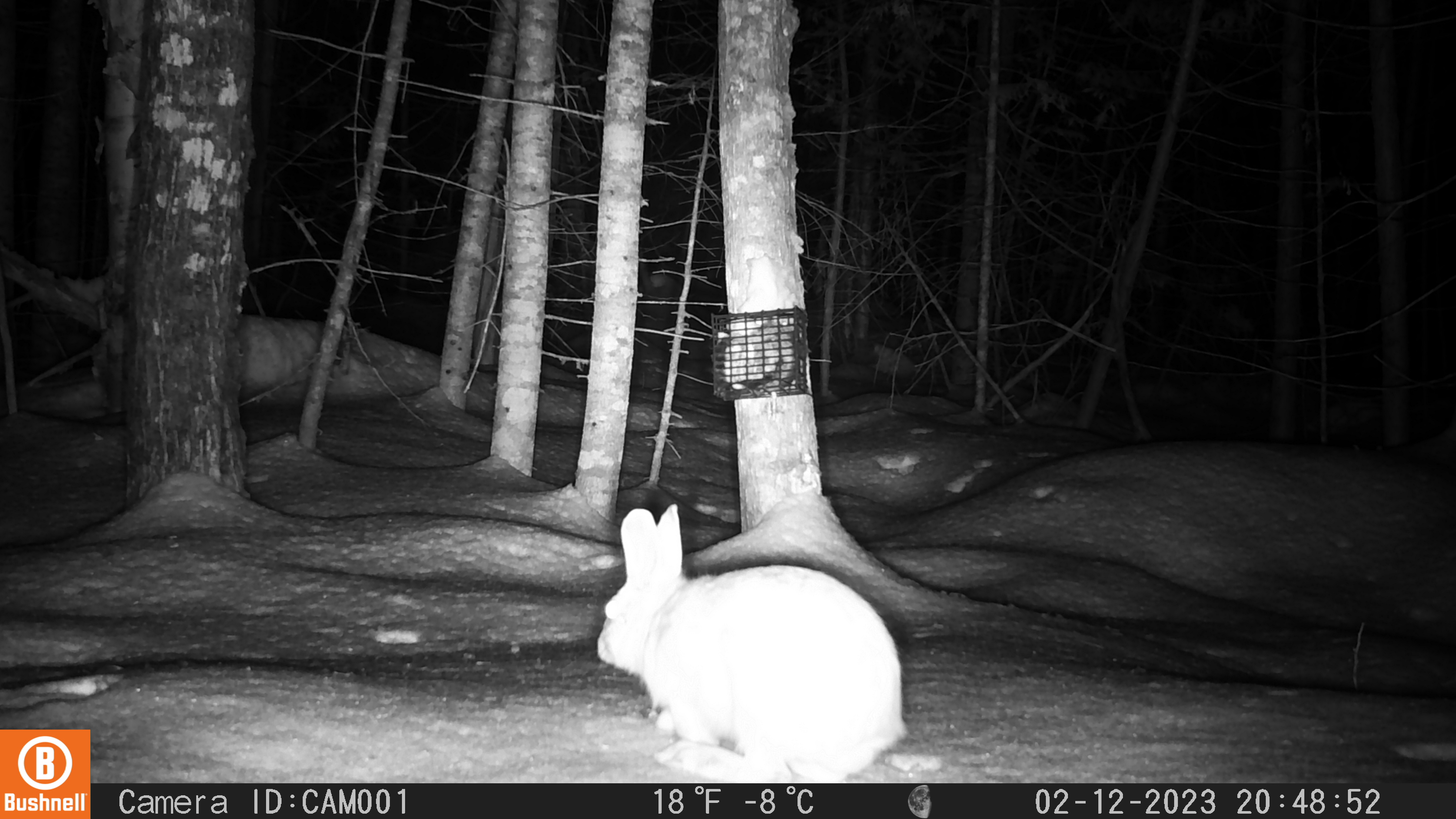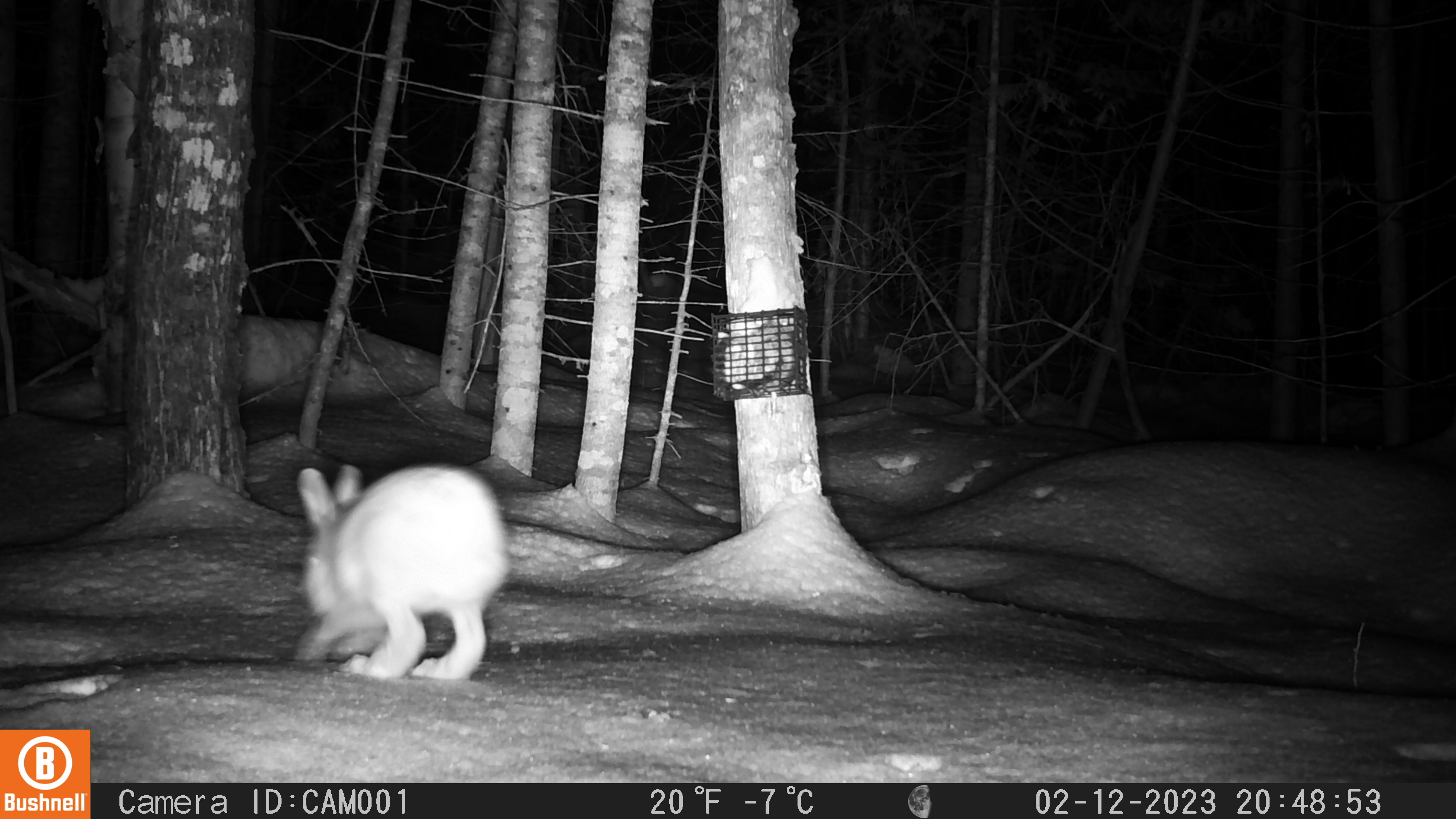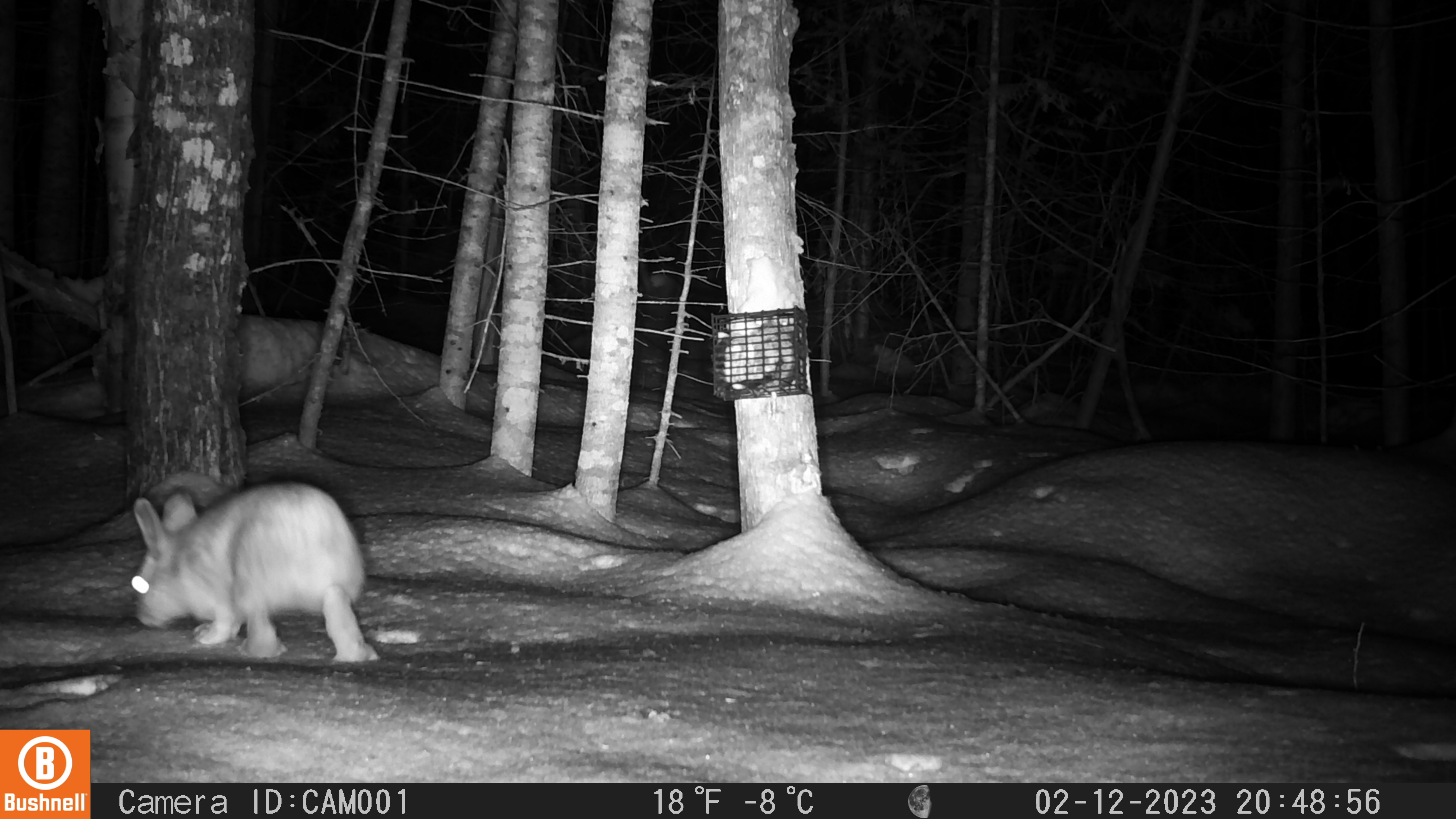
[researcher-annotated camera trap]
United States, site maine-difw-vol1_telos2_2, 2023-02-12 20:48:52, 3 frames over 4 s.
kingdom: Animalia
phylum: Chordata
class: Mammalia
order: Lagomorpha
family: Leporidae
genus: Lepus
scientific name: Lepus americanus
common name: snowshoe hare